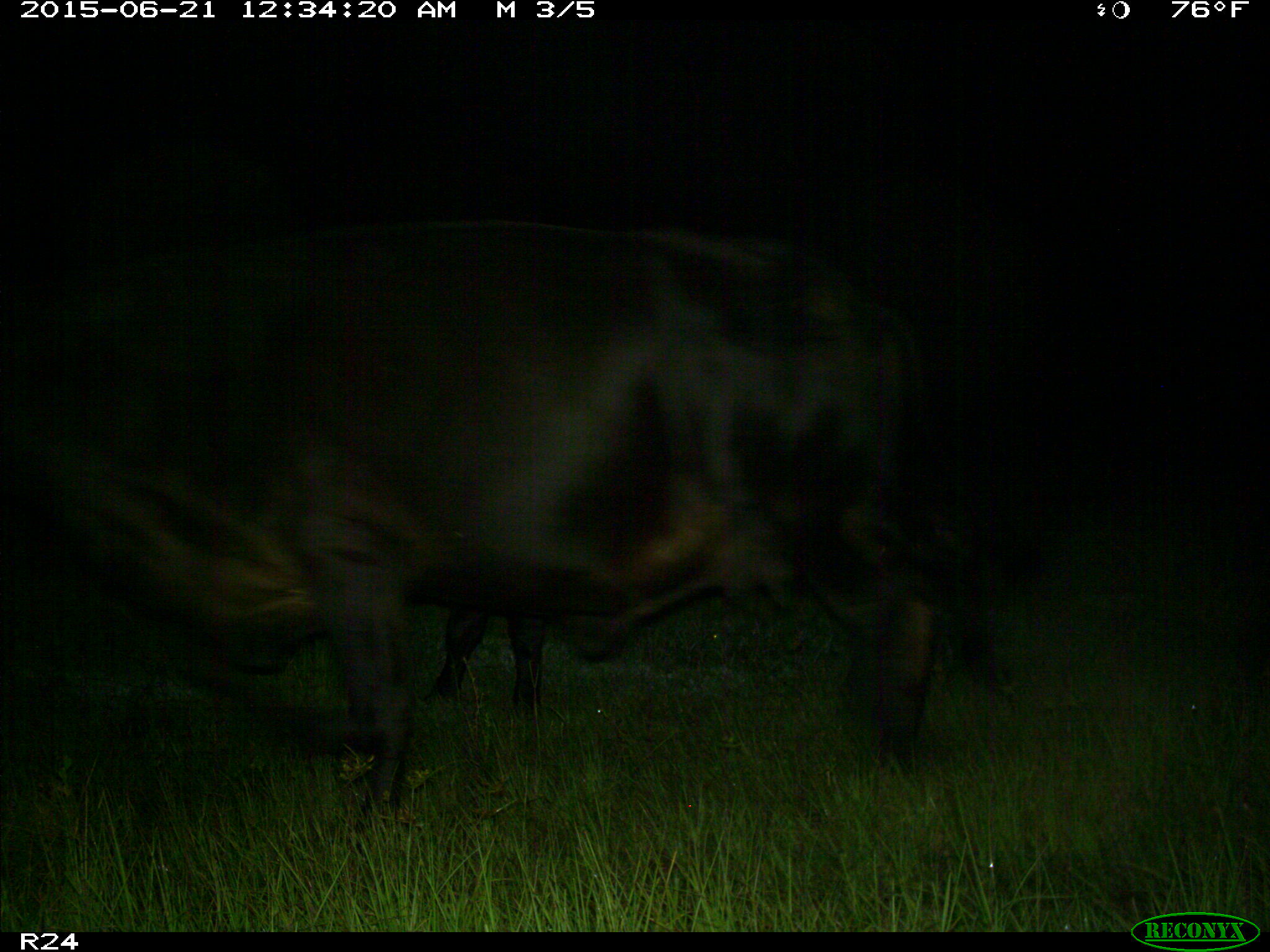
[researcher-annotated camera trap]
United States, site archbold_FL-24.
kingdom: Animalia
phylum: Chordata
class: Mammalia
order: Artiodactyla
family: Bovidae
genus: Bos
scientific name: Bos taurus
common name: domestic cow